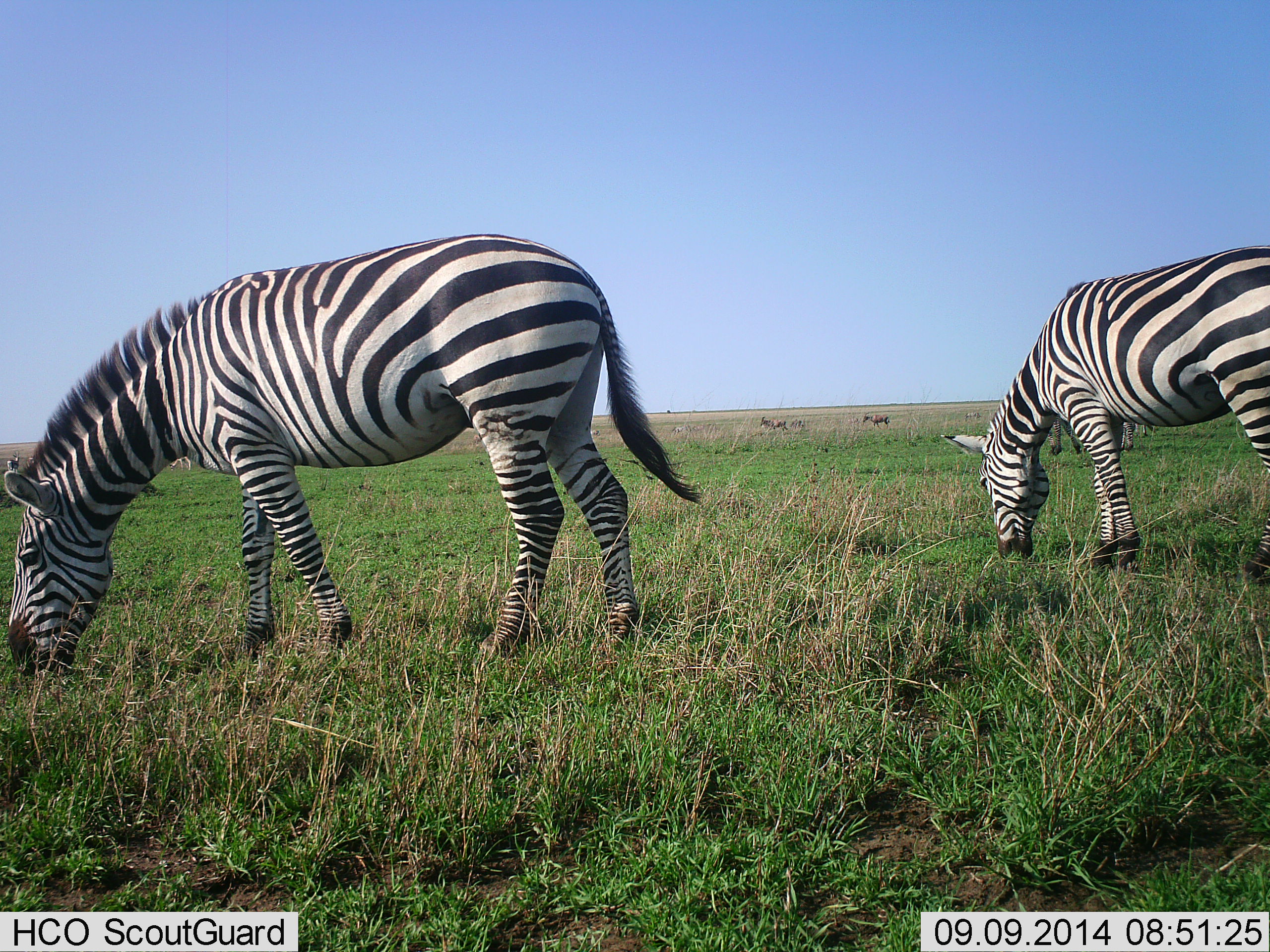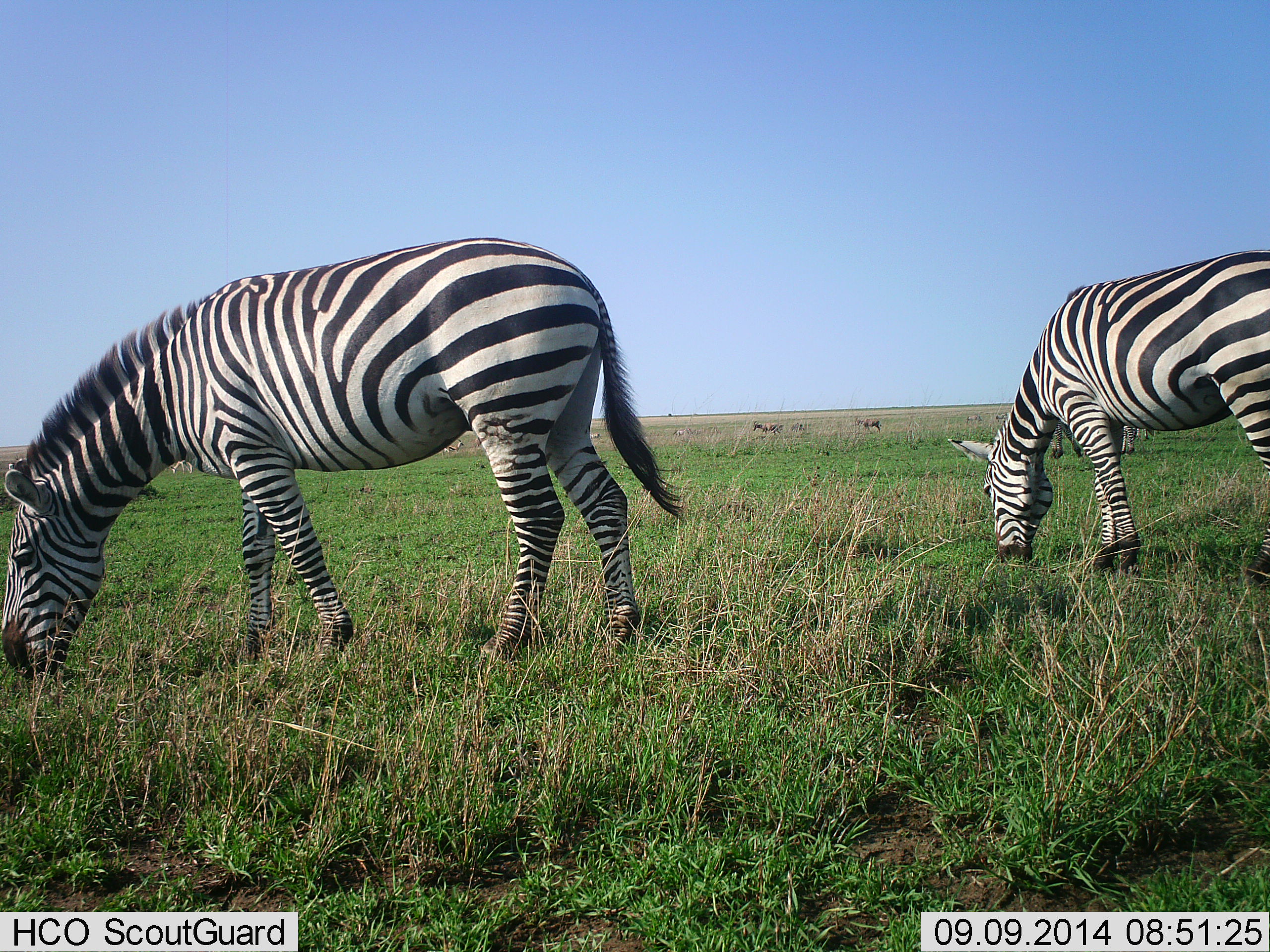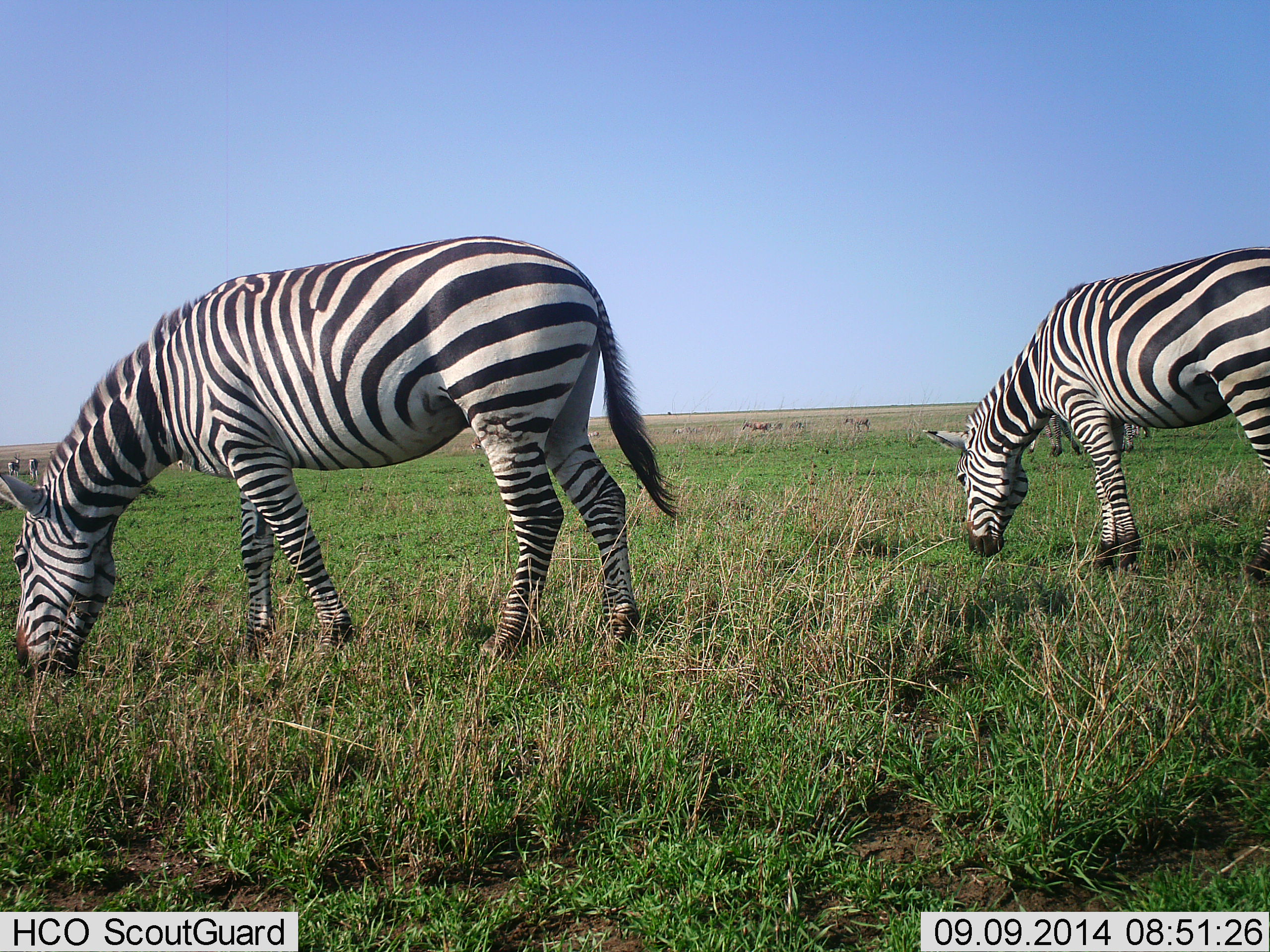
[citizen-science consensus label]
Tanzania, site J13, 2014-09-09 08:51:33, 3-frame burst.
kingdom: Animalia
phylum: Chordata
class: Mammalia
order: Perissodactyla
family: Equidae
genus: Equus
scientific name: Equus quagga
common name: plains zebra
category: zebra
Zebra (plains zebra) (Equus quagga), count 2. Behavior (volunteer vote fractions): standing 17%, resting 0%, moving 17%, interacting 0%. Young present (vote fraction): 0%. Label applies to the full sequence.